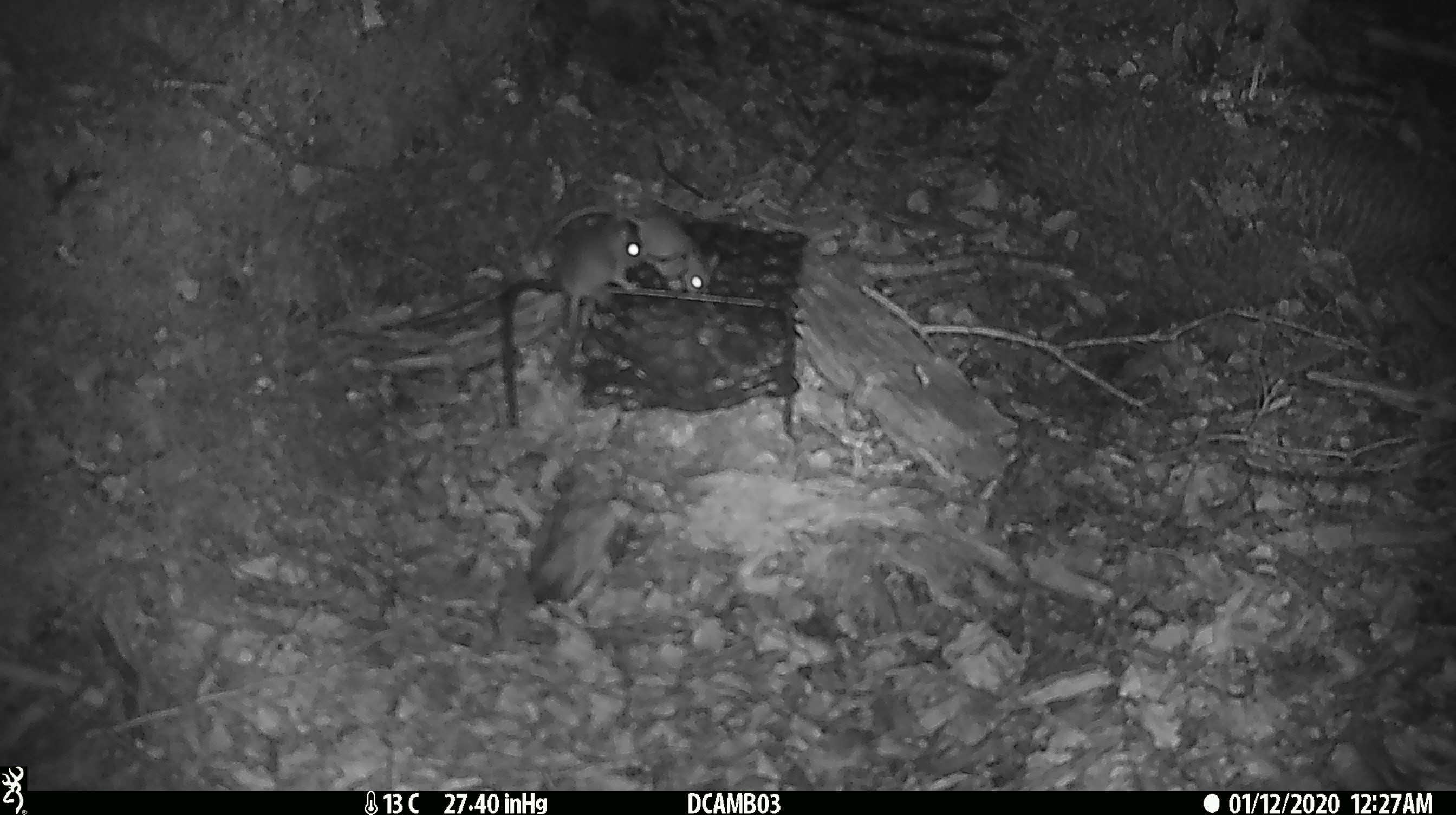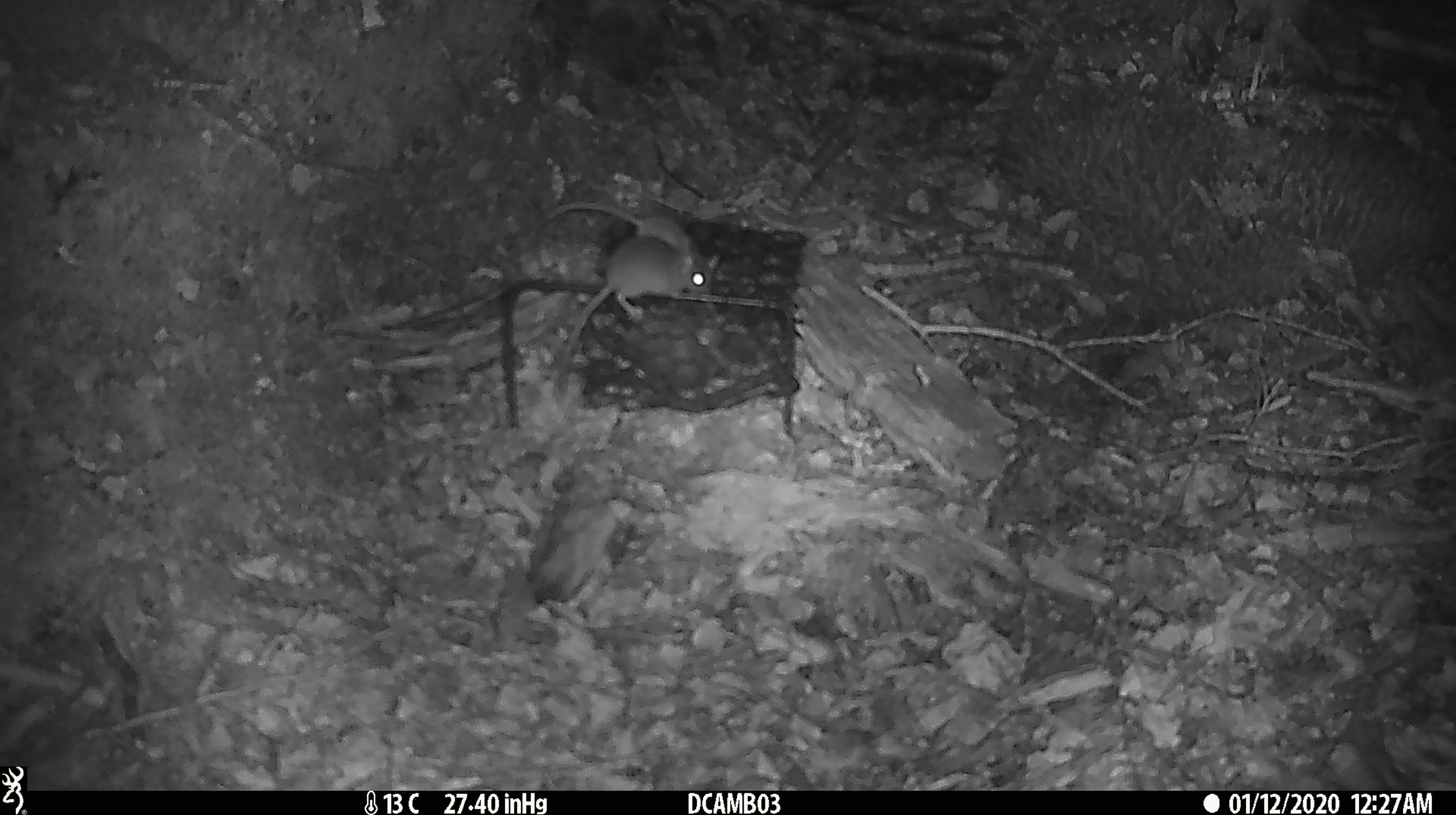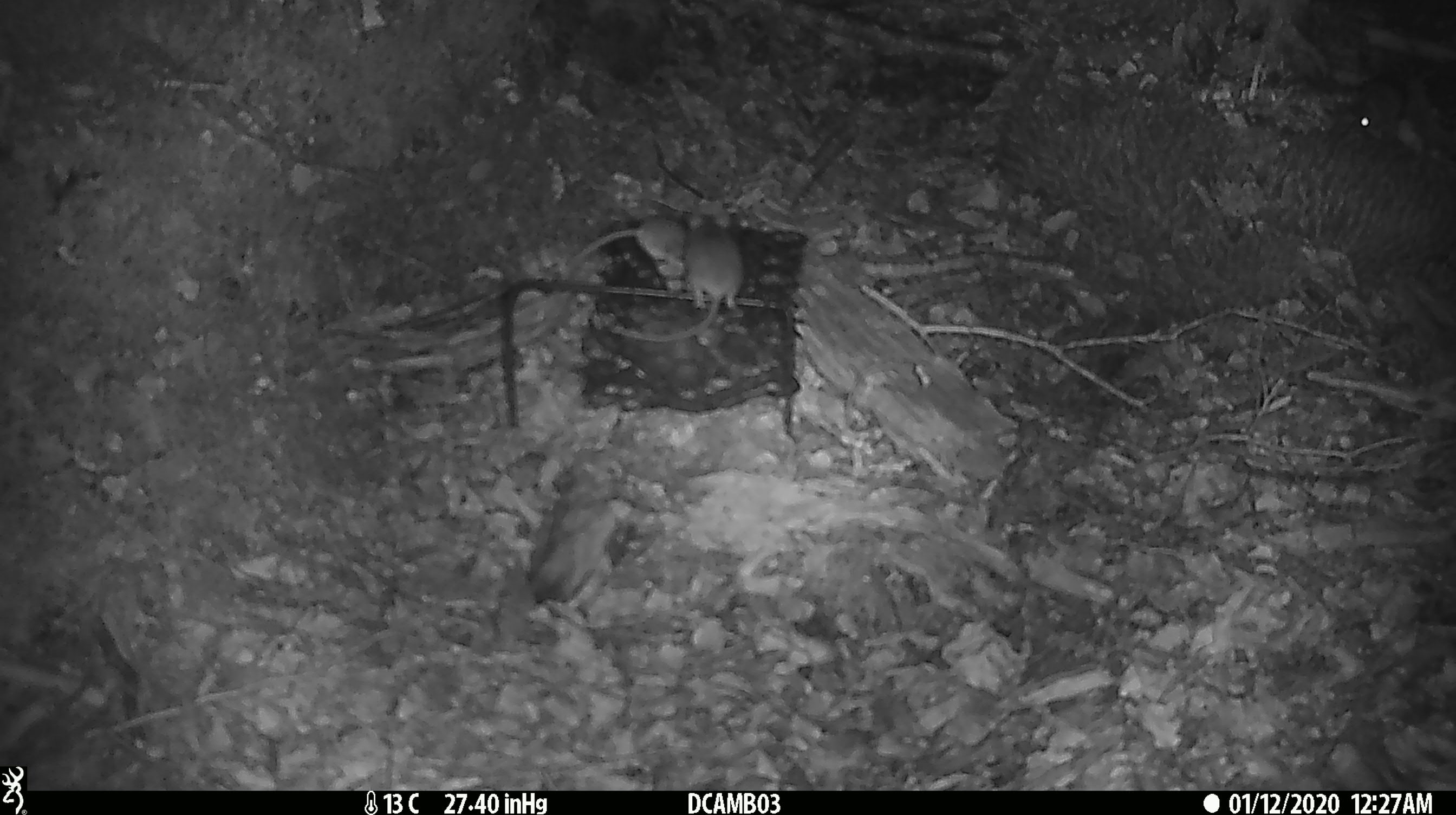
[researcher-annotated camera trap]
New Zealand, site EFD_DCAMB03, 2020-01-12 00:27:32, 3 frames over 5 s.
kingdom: Animalia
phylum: Chordata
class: Mammalia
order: Rodentia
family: Muridae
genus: Mus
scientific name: Mus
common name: mouse